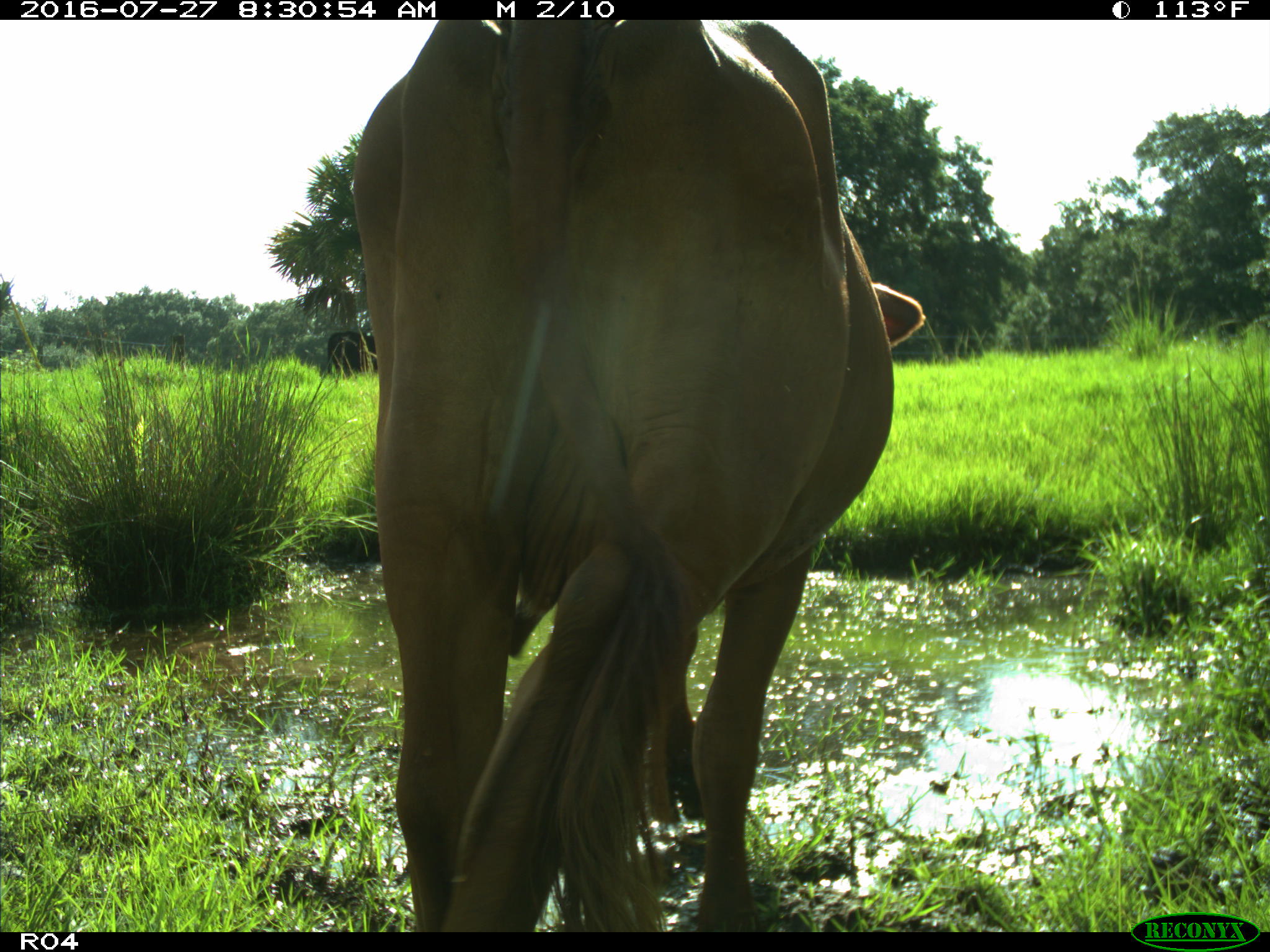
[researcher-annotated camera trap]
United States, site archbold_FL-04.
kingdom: Animalia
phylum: Chordata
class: Mammalia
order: Artiodactyla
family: Bovidae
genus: Bos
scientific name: Bos taurus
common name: domestic cow